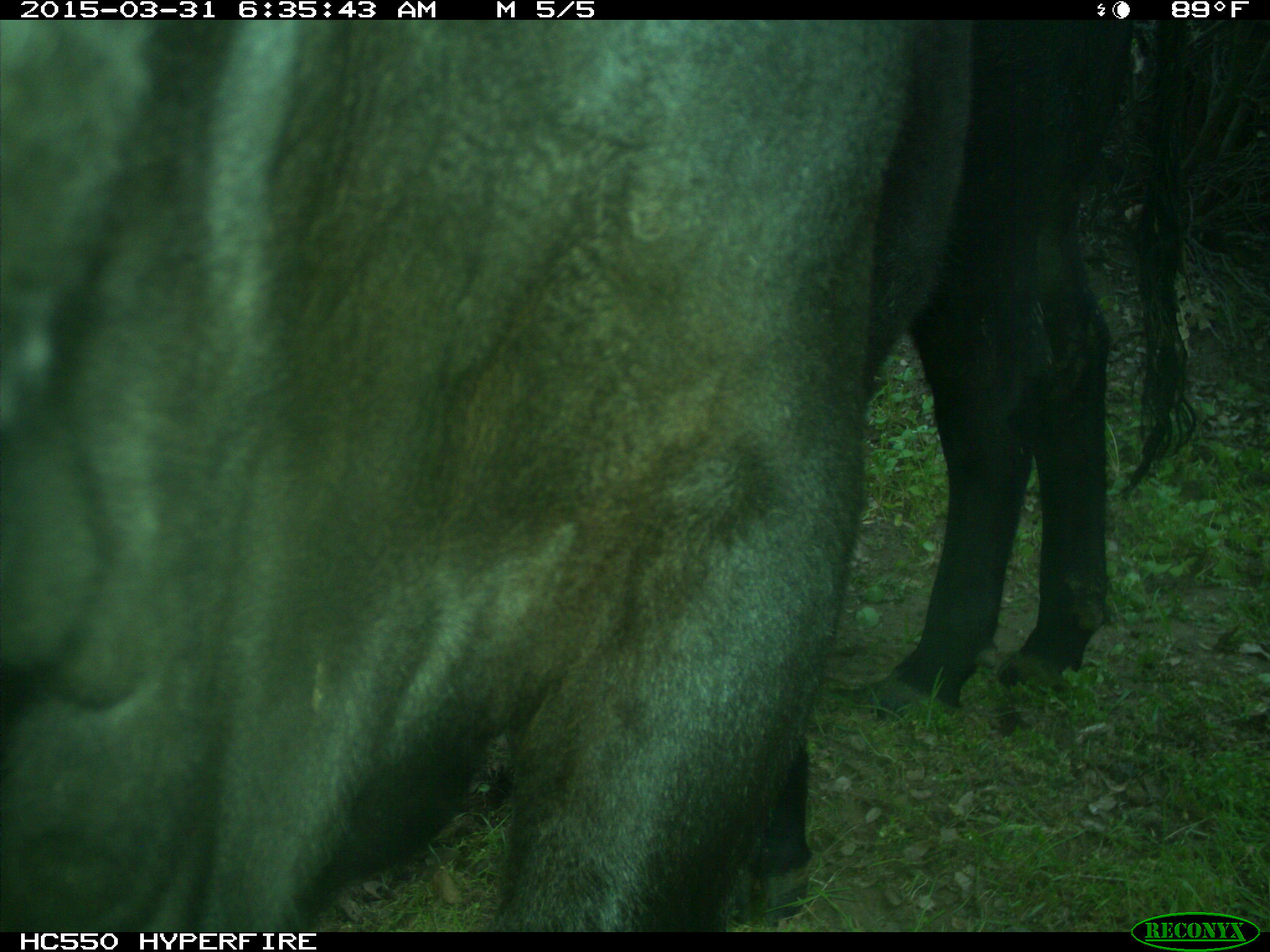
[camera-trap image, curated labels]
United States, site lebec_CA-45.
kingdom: Animalia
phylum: Chordata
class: Mammalia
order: Artiodactyla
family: Bovidae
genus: Bos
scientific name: Bos taurus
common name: domestic cow